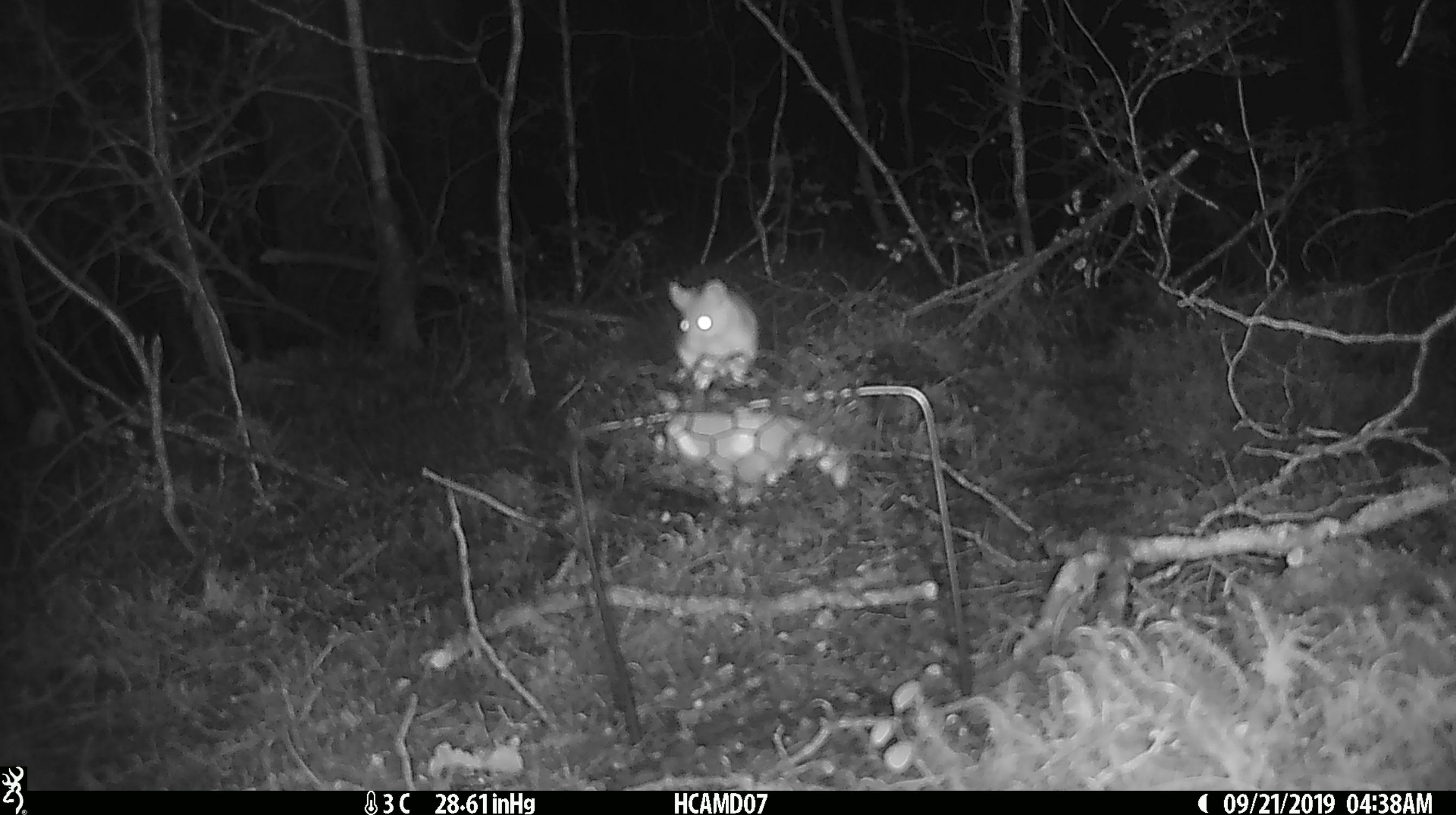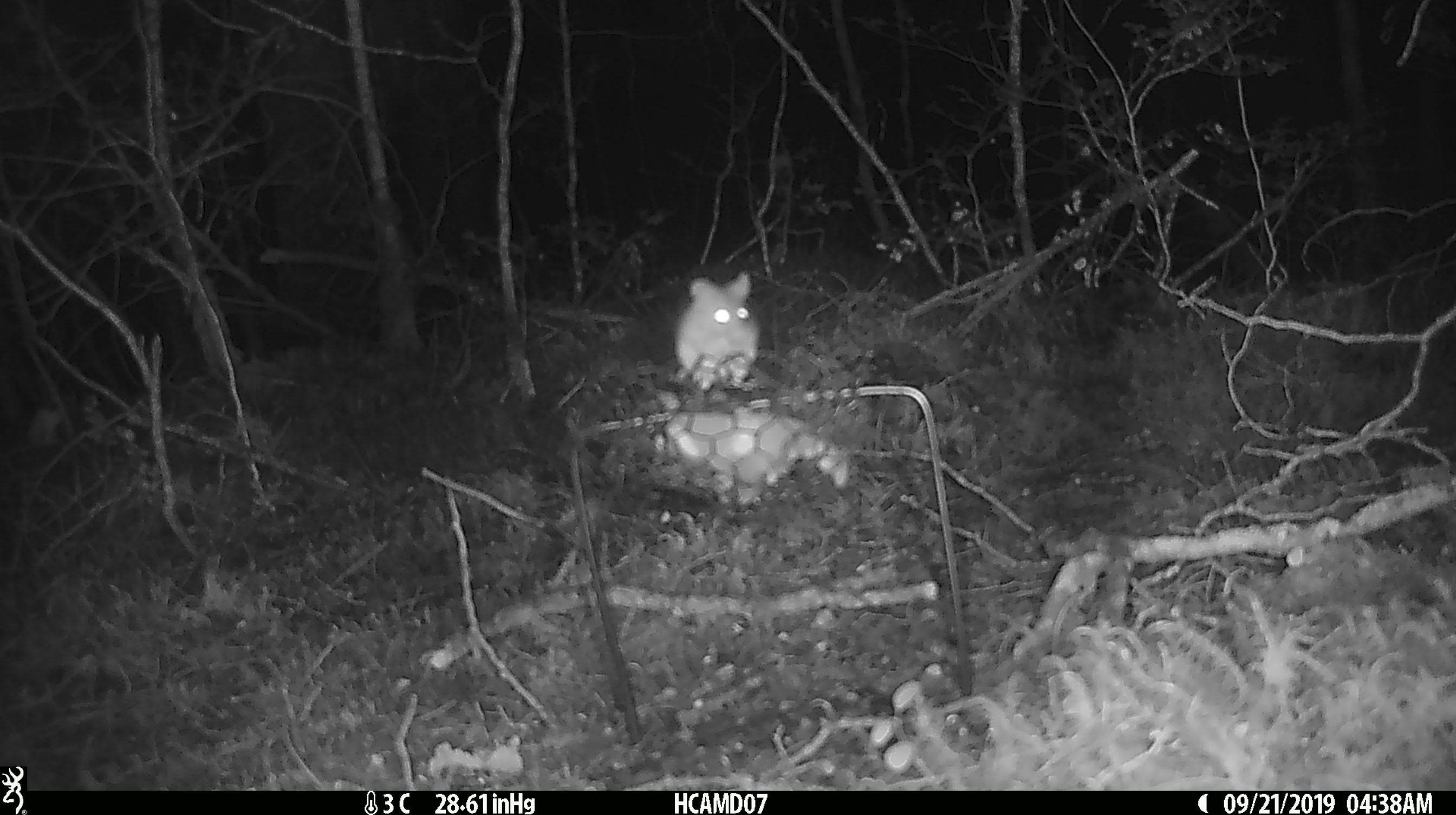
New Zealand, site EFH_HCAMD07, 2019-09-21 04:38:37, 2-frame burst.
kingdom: Animalia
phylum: Chordata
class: Mammalia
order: Rodentia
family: Muridae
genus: Mus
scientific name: Mus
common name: mouse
Mouse (Mus).